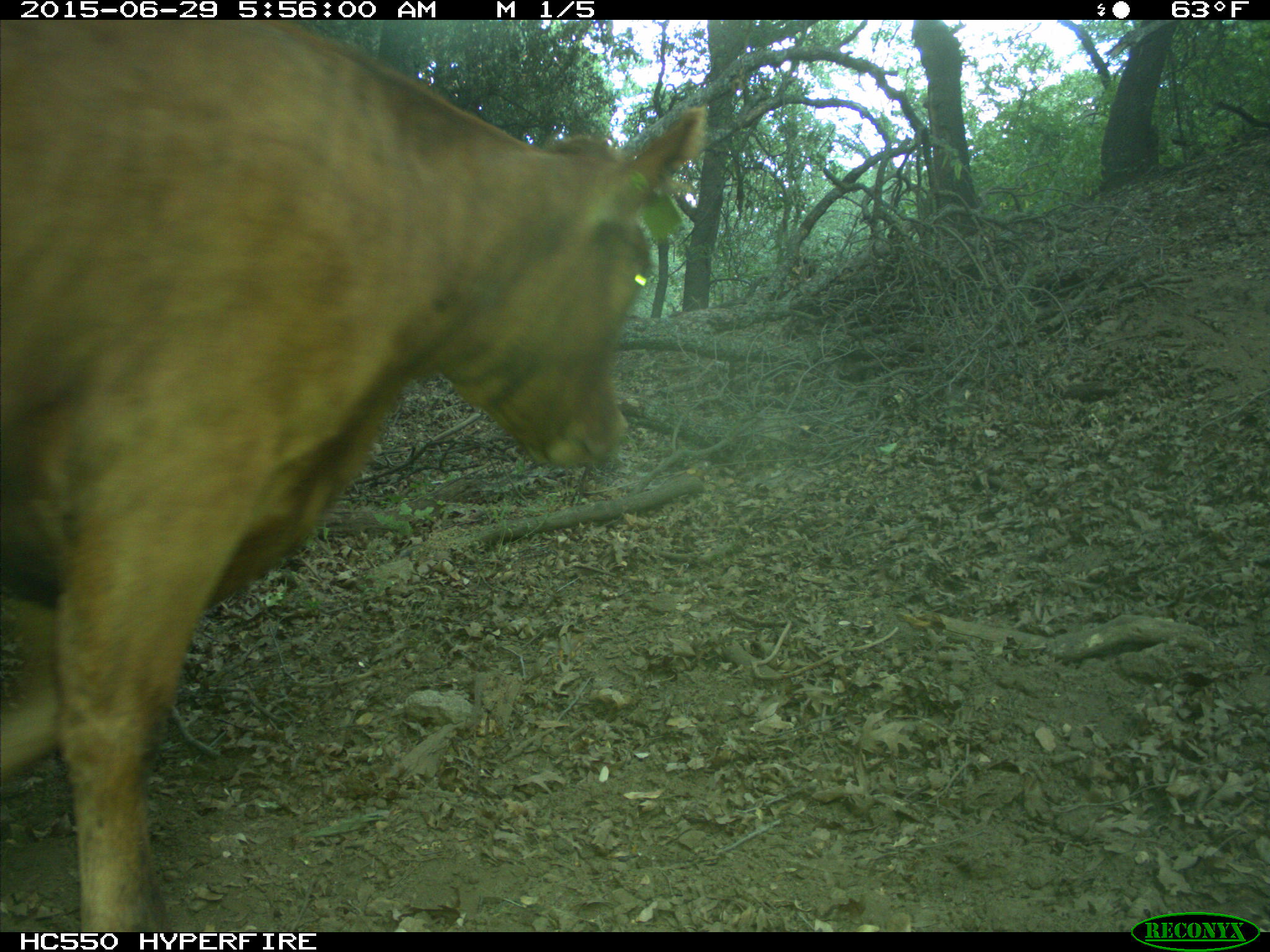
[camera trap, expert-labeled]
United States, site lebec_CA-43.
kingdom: Animalia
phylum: Chordata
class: Mammalia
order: Artiodactyla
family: Bovidae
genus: Bos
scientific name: Bos taurus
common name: domestic cow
Bos taurus (domestic cow).